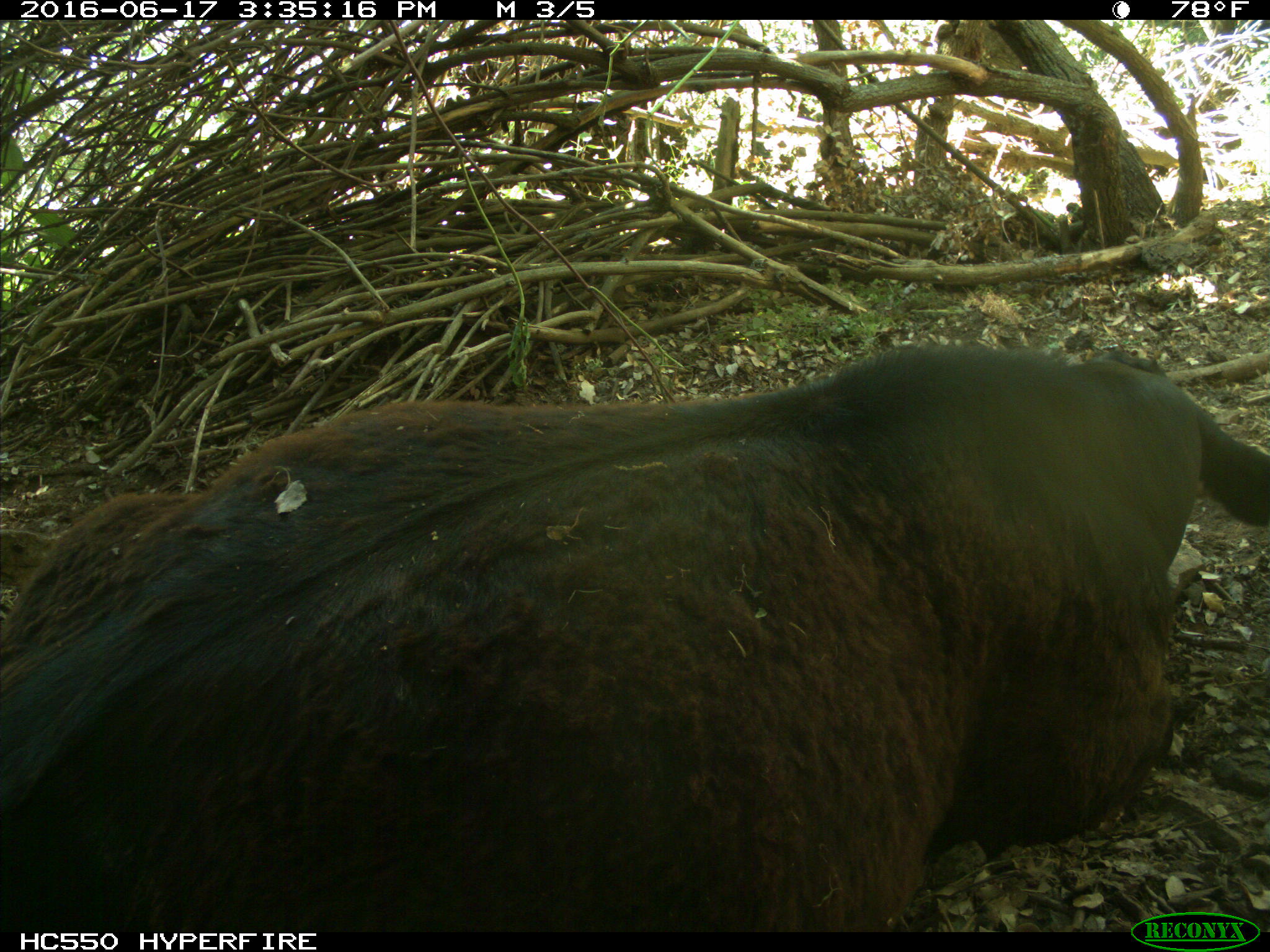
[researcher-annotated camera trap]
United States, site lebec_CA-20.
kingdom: Animalia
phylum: Chordata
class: Mammalia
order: Artiodactyla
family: Bovidae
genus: Bos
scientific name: Bos taurus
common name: domestic cow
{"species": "Bos taurus (domestic cow)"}